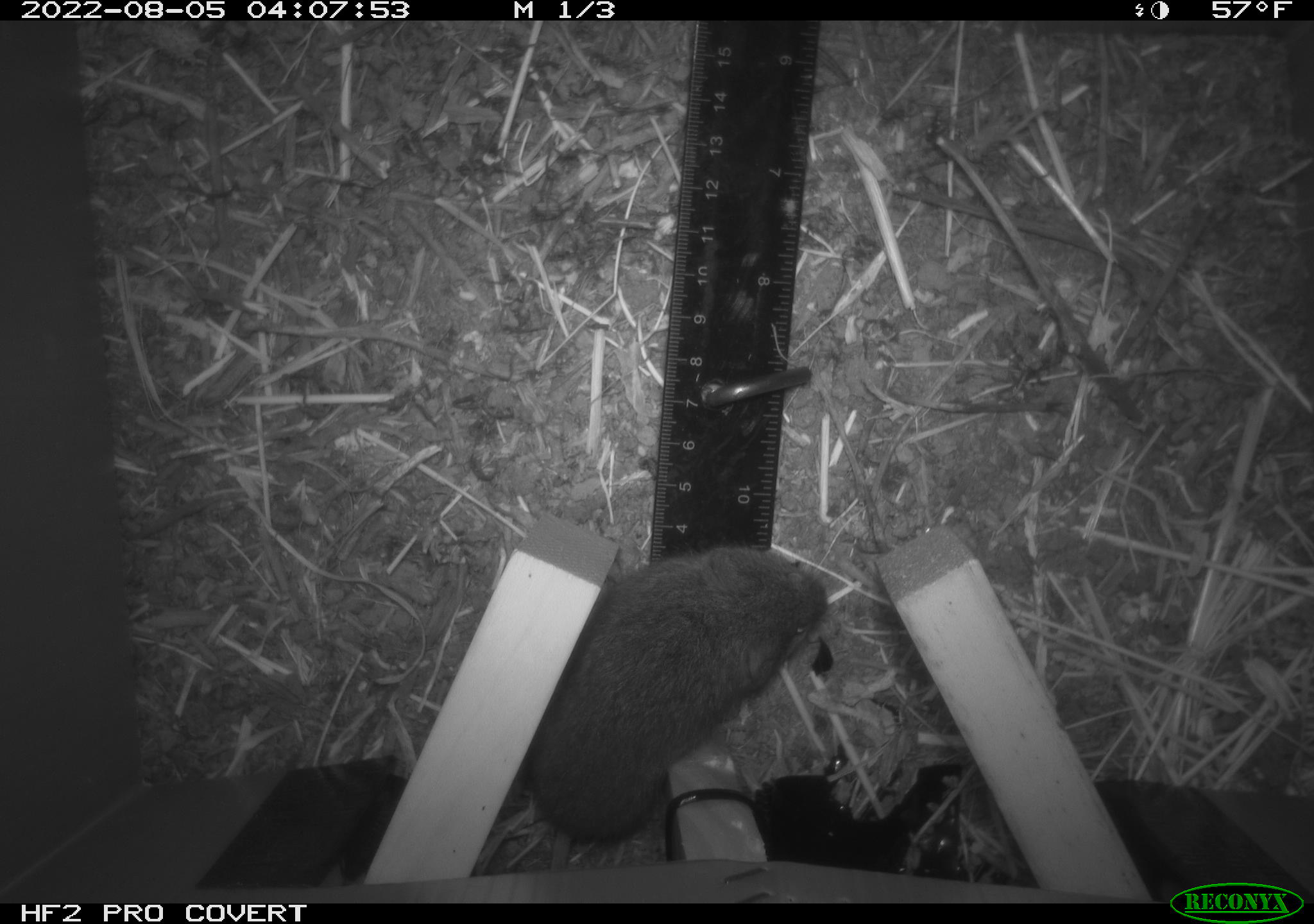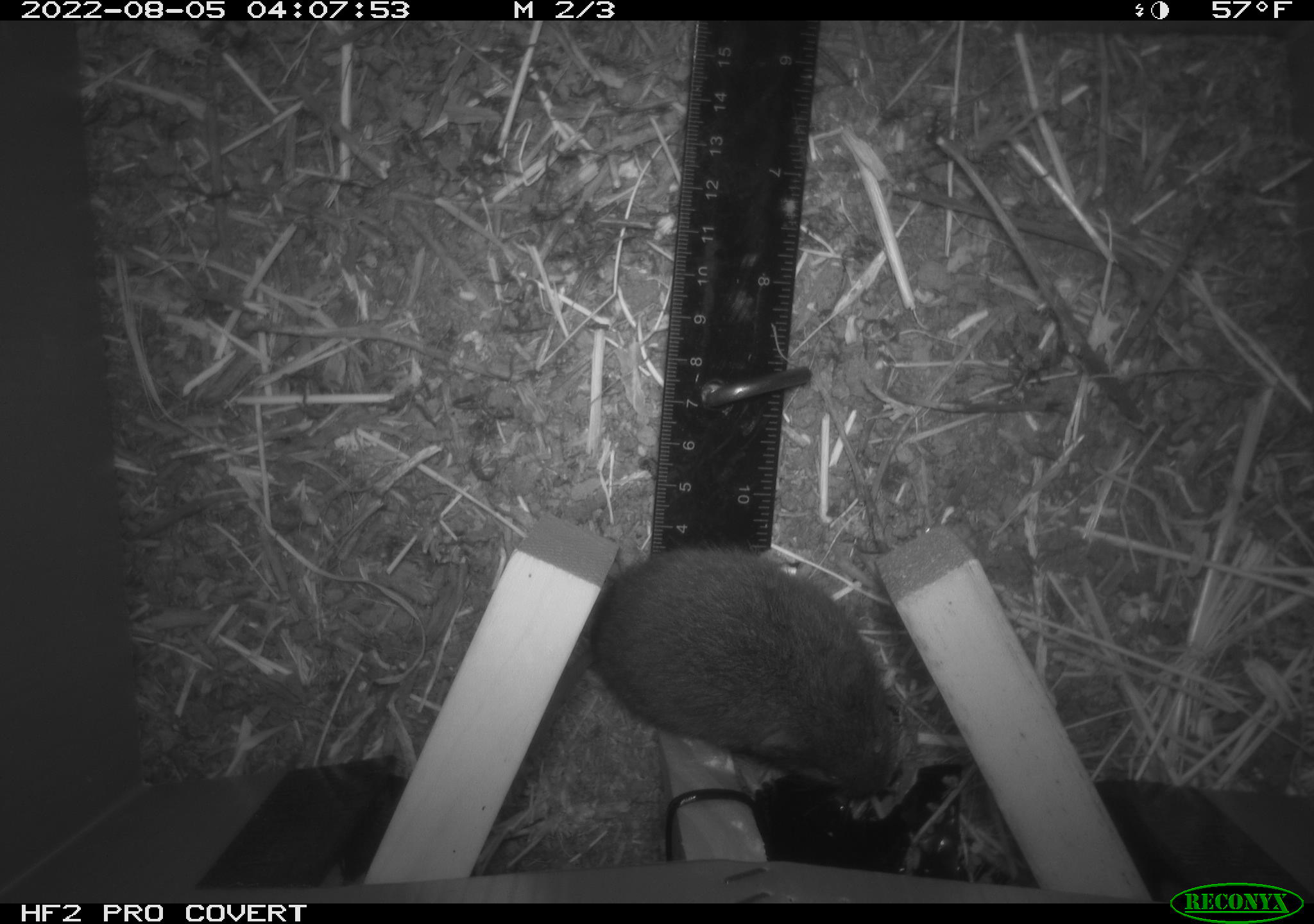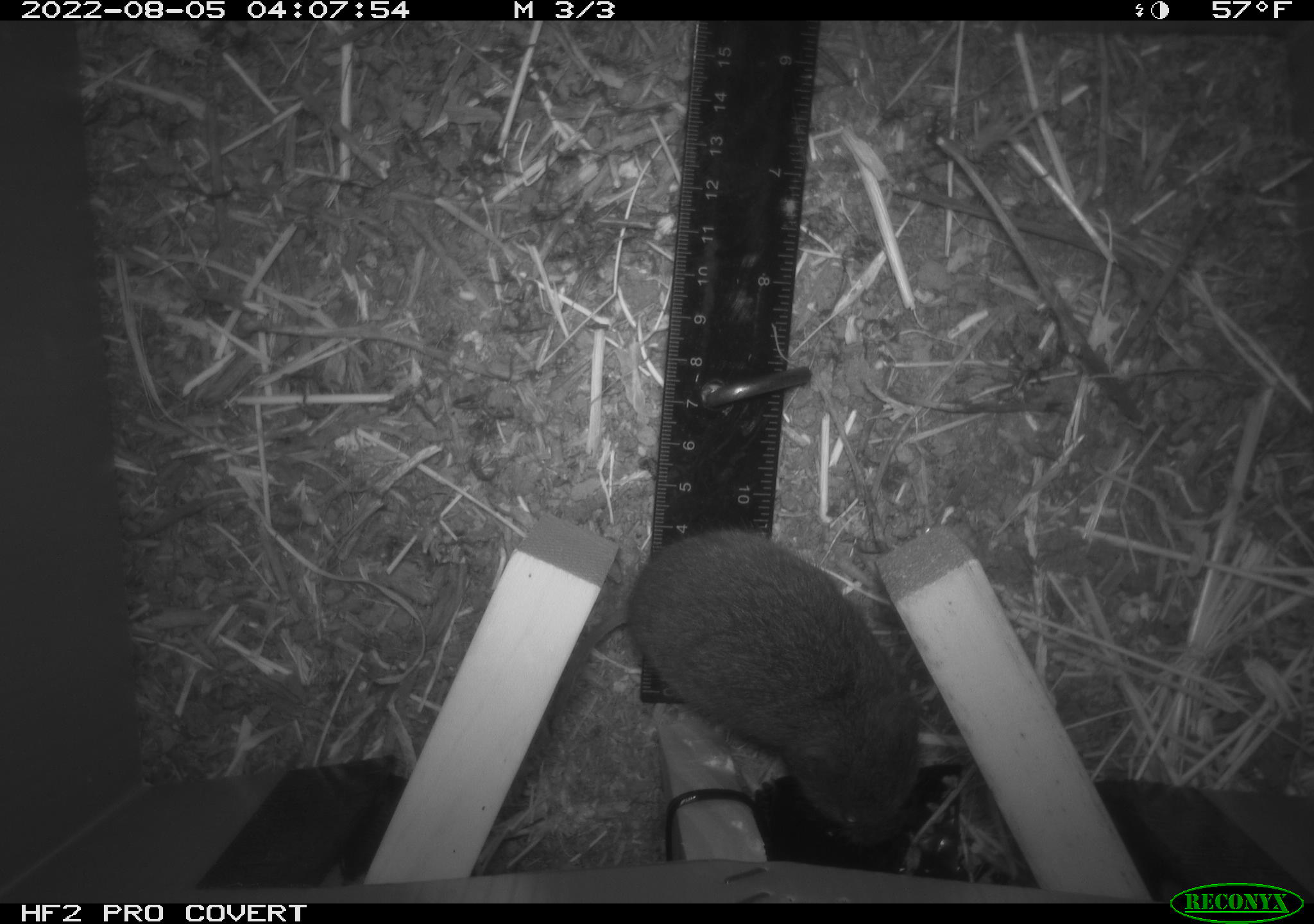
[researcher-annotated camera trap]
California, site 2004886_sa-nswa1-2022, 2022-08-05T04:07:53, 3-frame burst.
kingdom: Animalia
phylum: Chordata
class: Mammalia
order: Rodentia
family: Cricetidae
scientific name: Cricetidae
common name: hamsters, voles, lemmings, and allies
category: cricetidae family